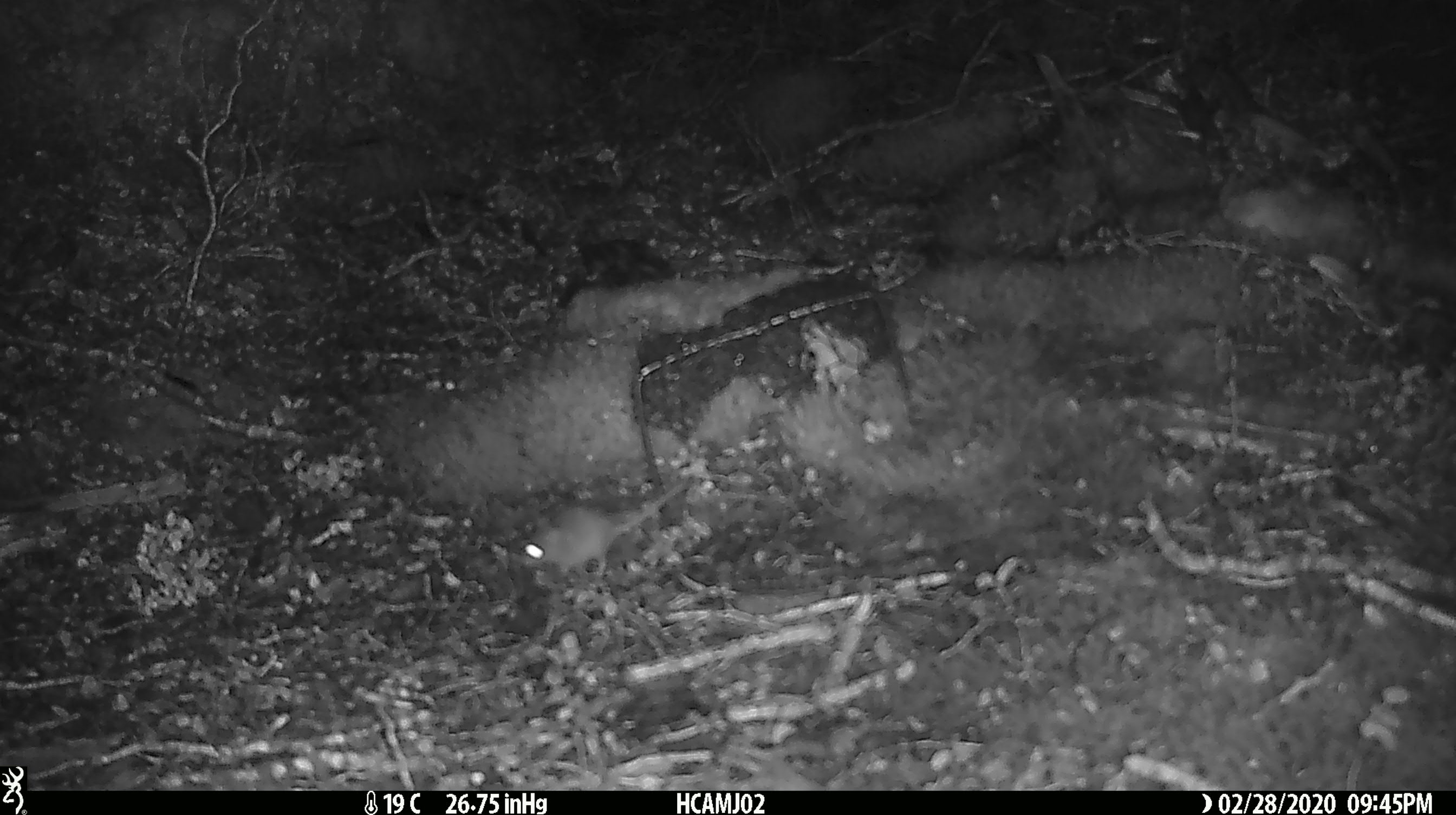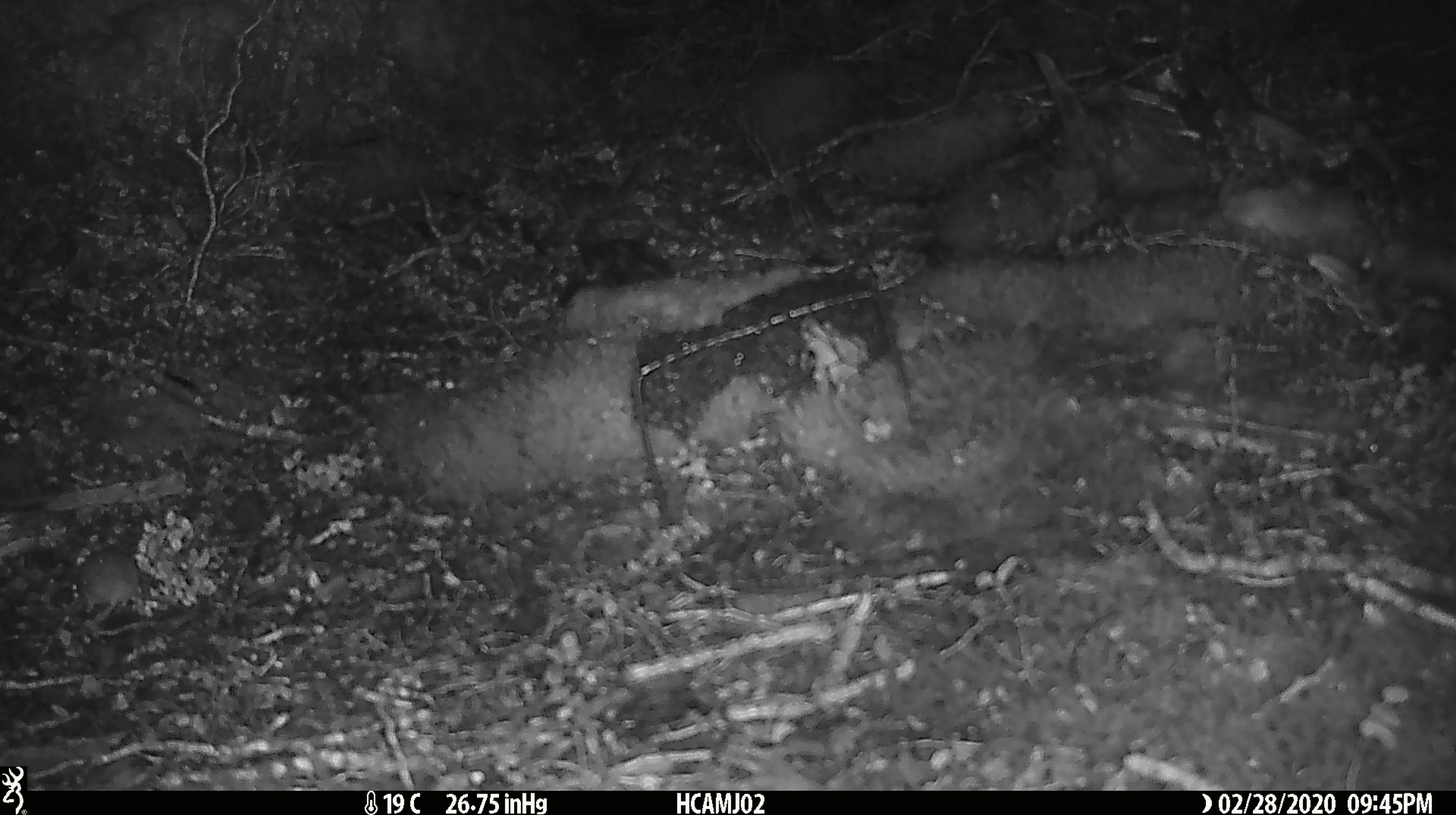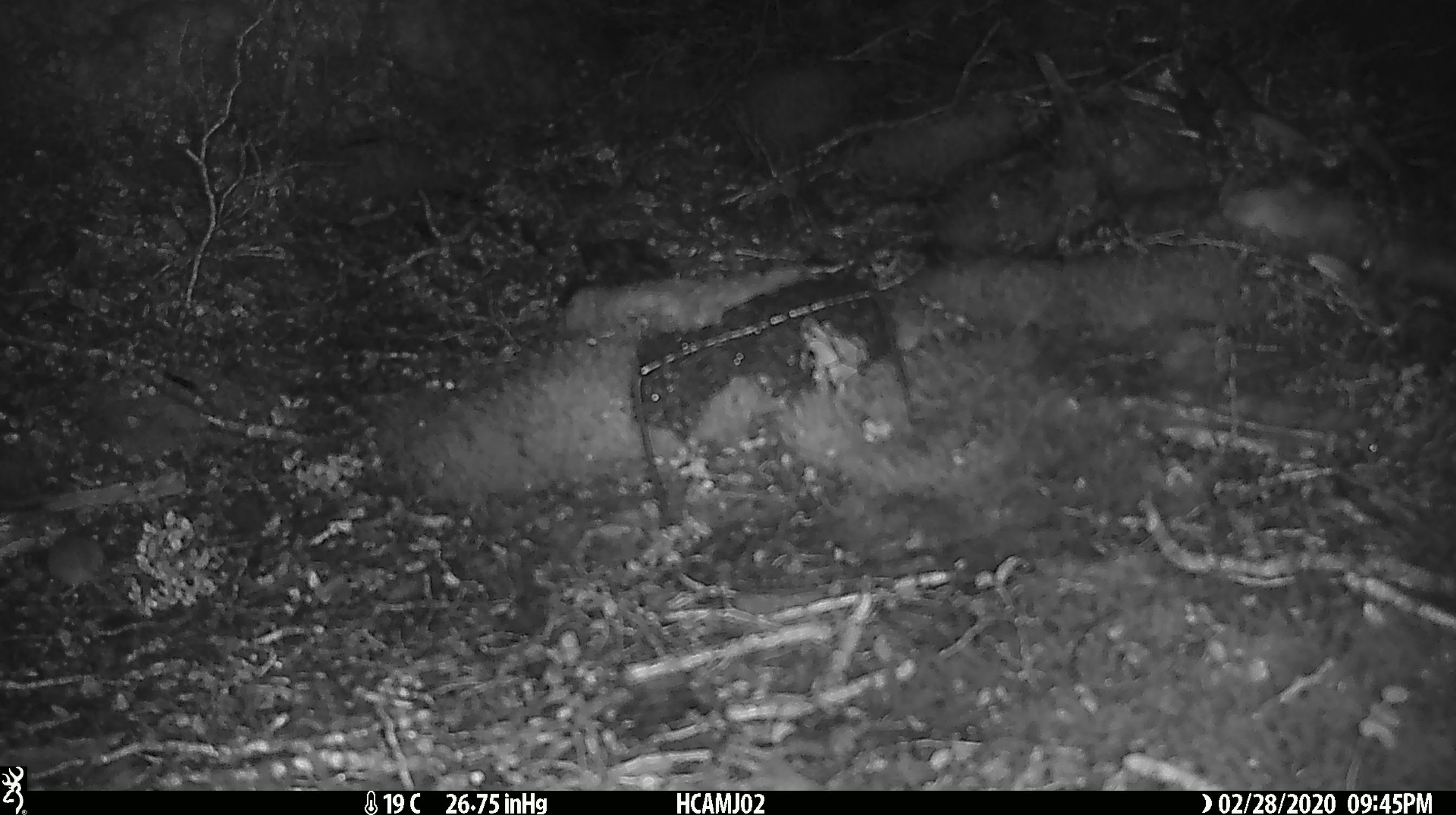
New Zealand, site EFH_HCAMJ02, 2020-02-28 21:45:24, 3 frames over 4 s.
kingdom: Animalia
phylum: Chordata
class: Mammalia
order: Rodentia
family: Muridae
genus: Mus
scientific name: Mus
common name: mouse